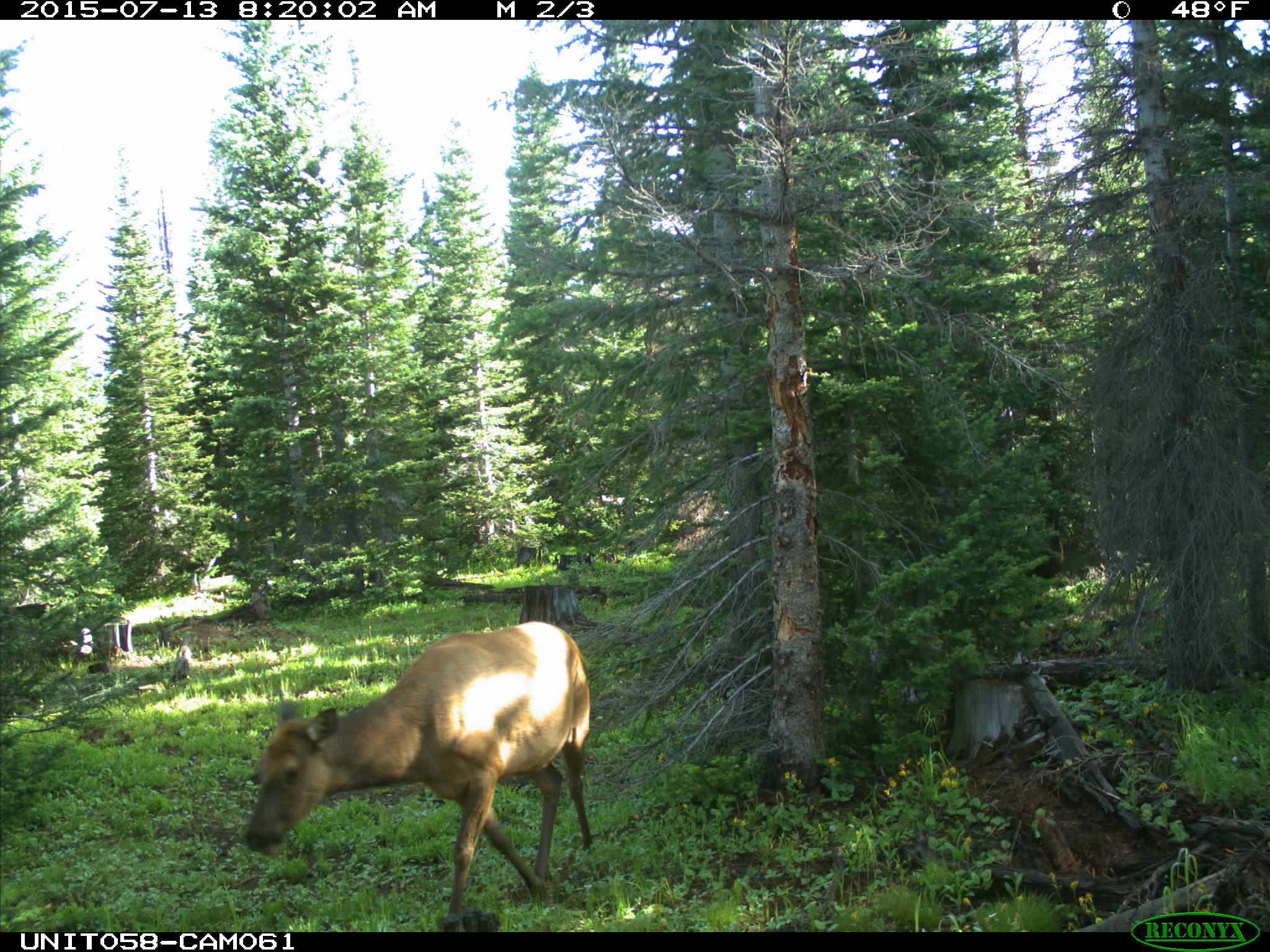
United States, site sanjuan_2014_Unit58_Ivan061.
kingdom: Animalia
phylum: Chordata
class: Mammalia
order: Artiodactyla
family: Cervidae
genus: Cervus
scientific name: Cervus elaphus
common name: red deer